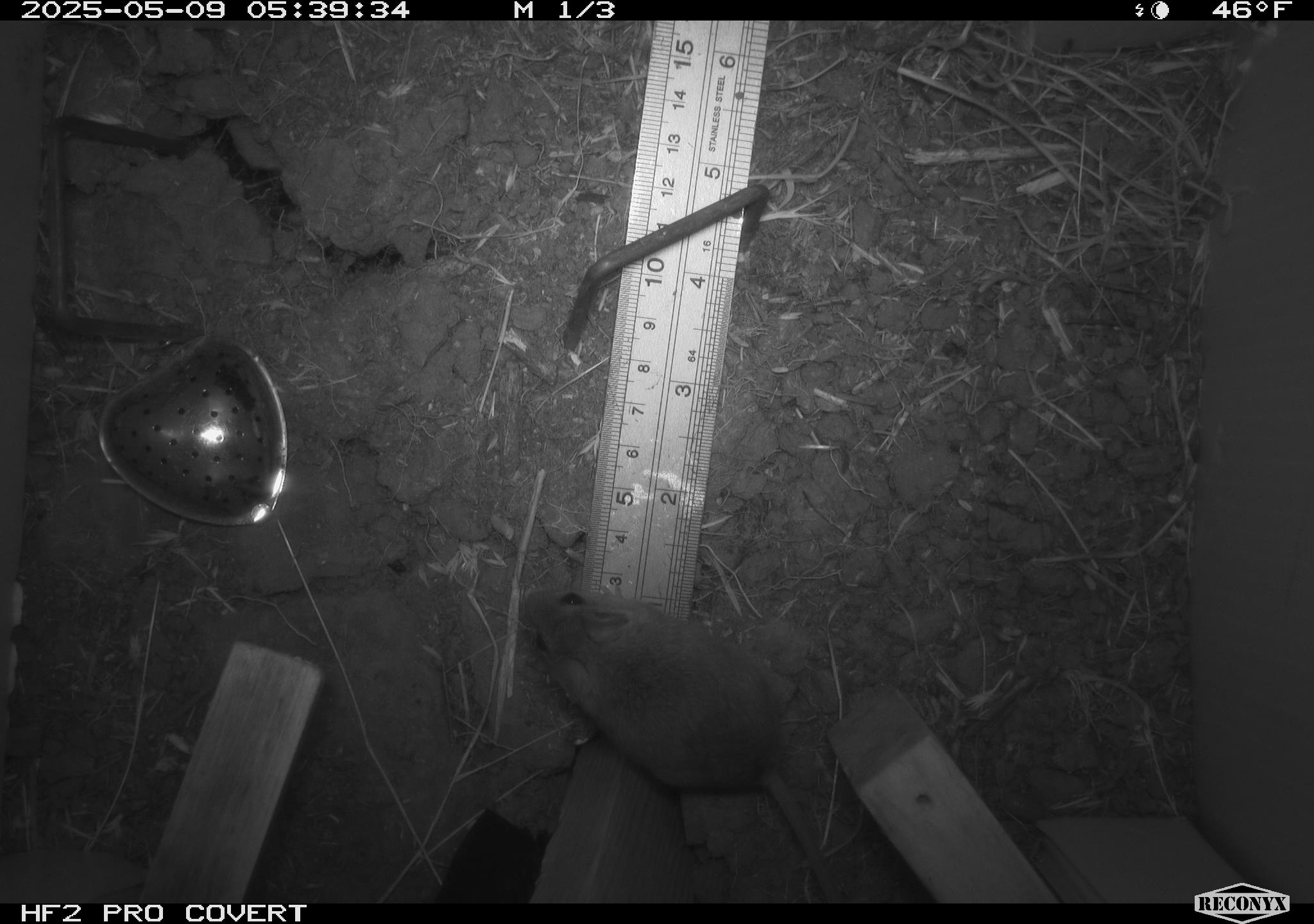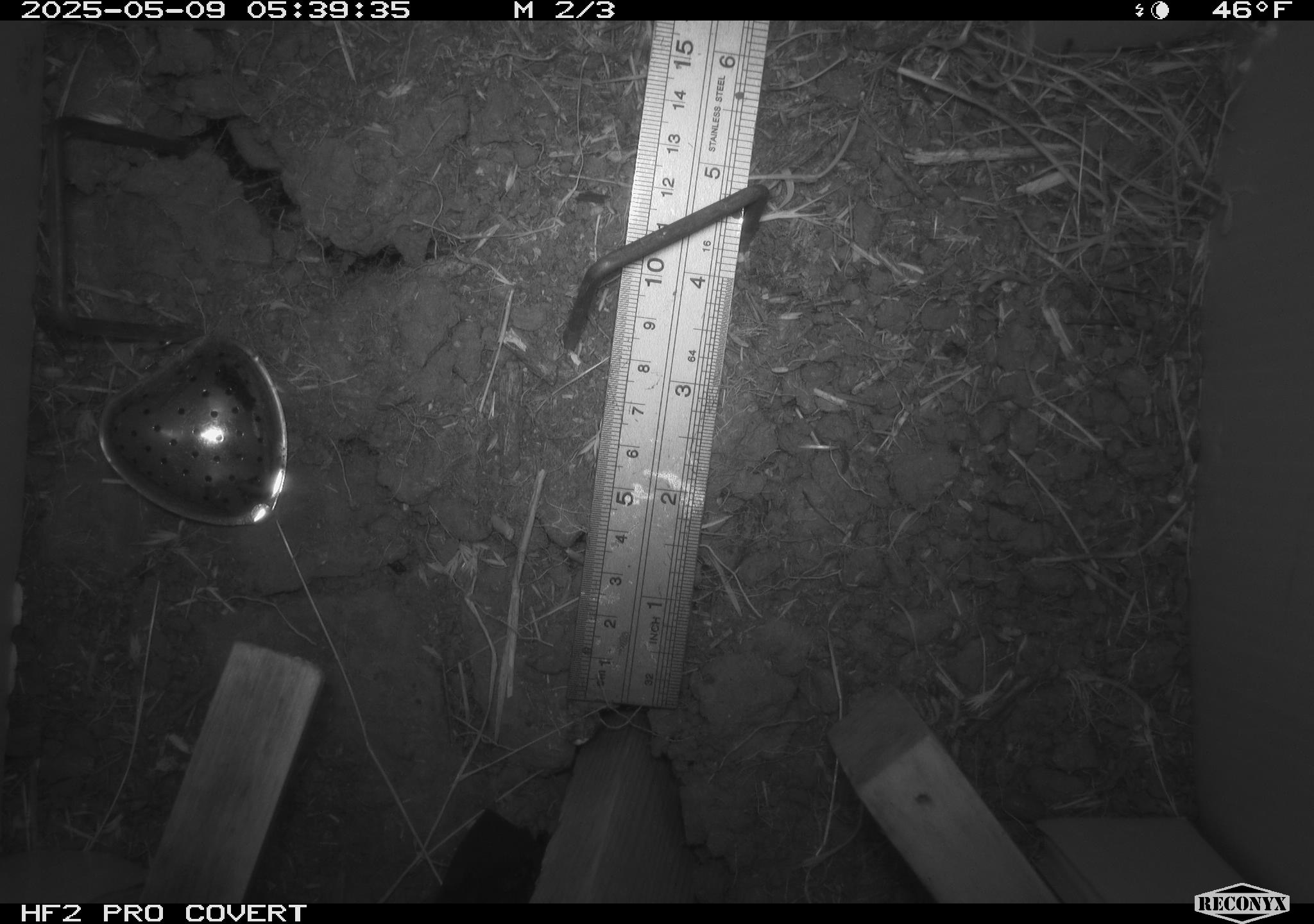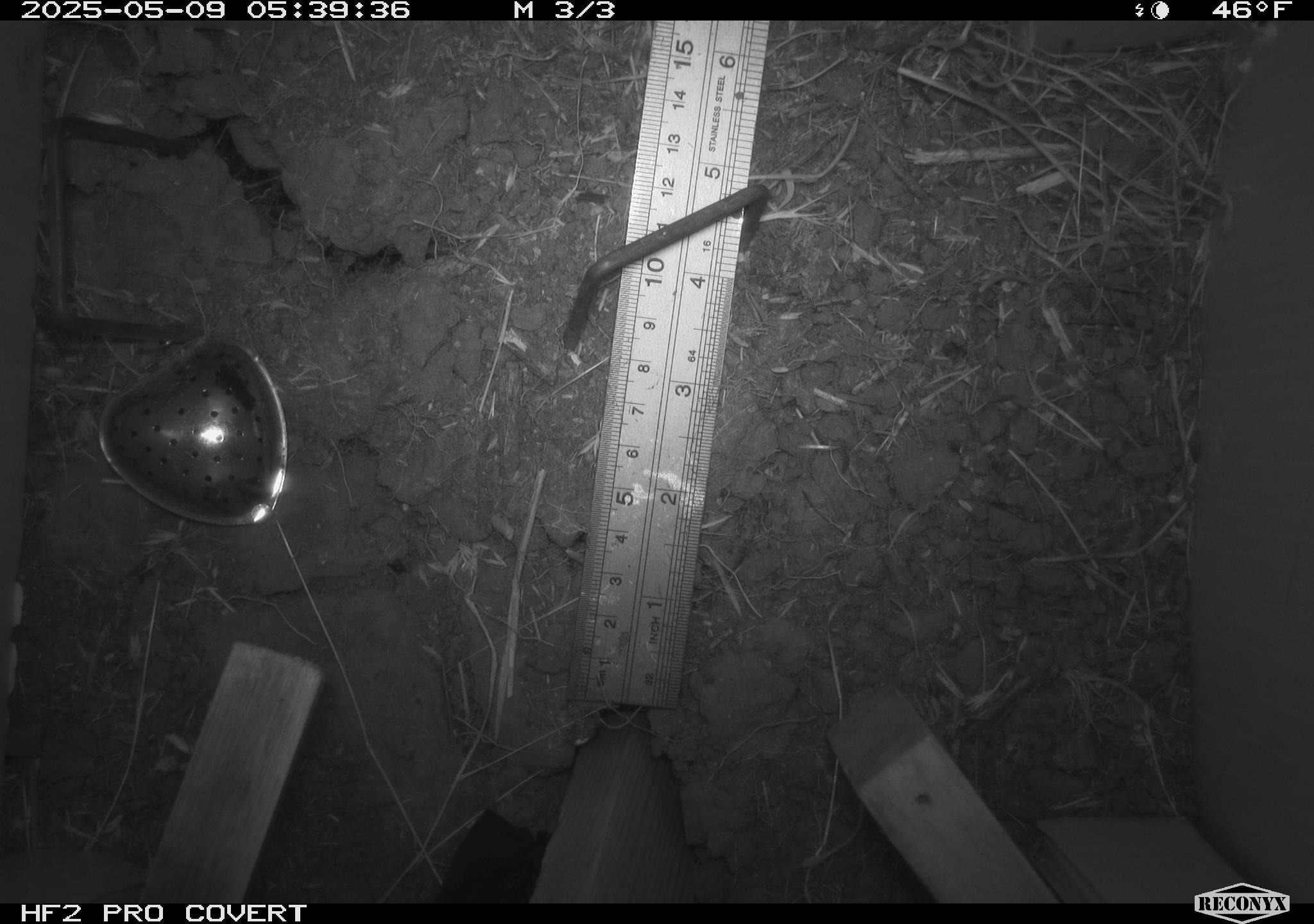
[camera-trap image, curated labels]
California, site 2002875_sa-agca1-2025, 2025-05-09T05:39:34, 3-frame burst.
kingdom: Animalia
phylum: Chordata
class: Mammalia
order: Rodentia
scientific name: Rodentia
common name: mouse species